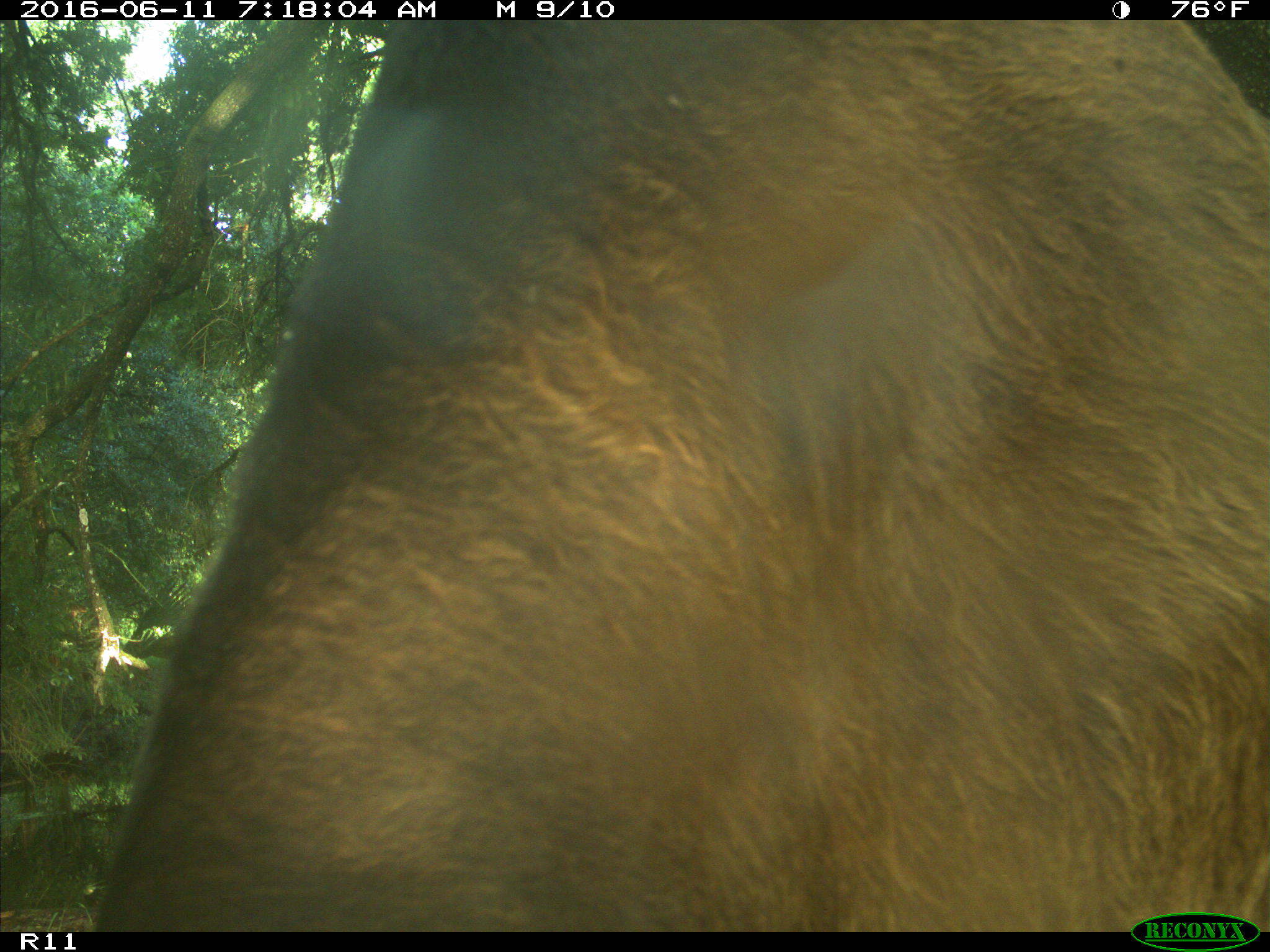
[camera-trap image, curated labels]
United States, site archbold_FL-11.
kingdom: Animalia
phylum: Chordata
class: Mammalia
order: Artiodactyla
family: Bovidae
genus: Bos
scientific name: Bos taurus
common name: domestic cow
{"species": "Bos taurus (domestic cow)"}